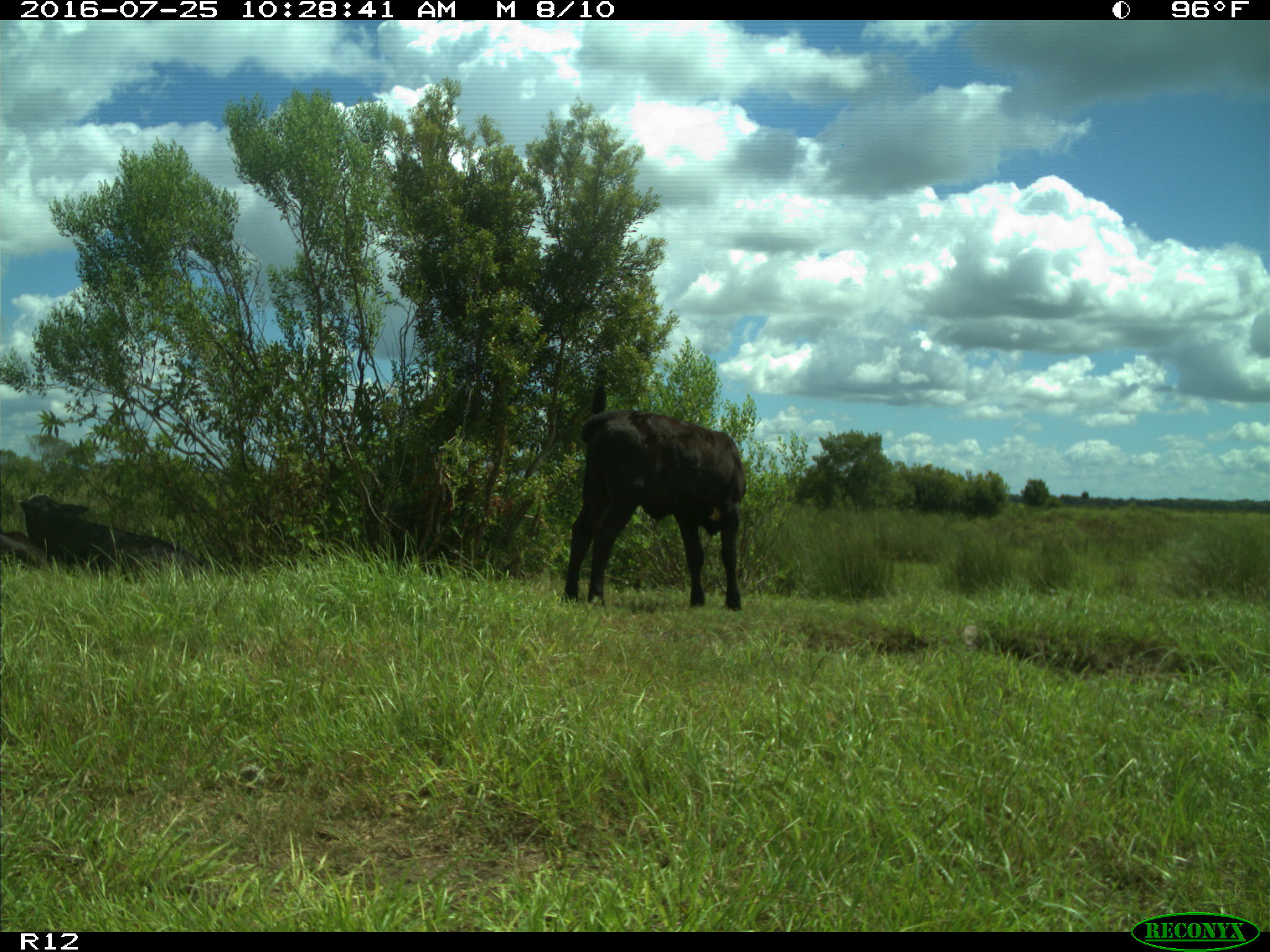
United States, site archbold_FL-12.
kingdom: Animalia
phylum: Chordata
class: Mammalia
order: Artiodactyla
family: Bovidae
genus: Bos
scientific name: Bos taurus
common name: domestic cow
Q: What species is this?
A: Bos taurus (domestic cow).